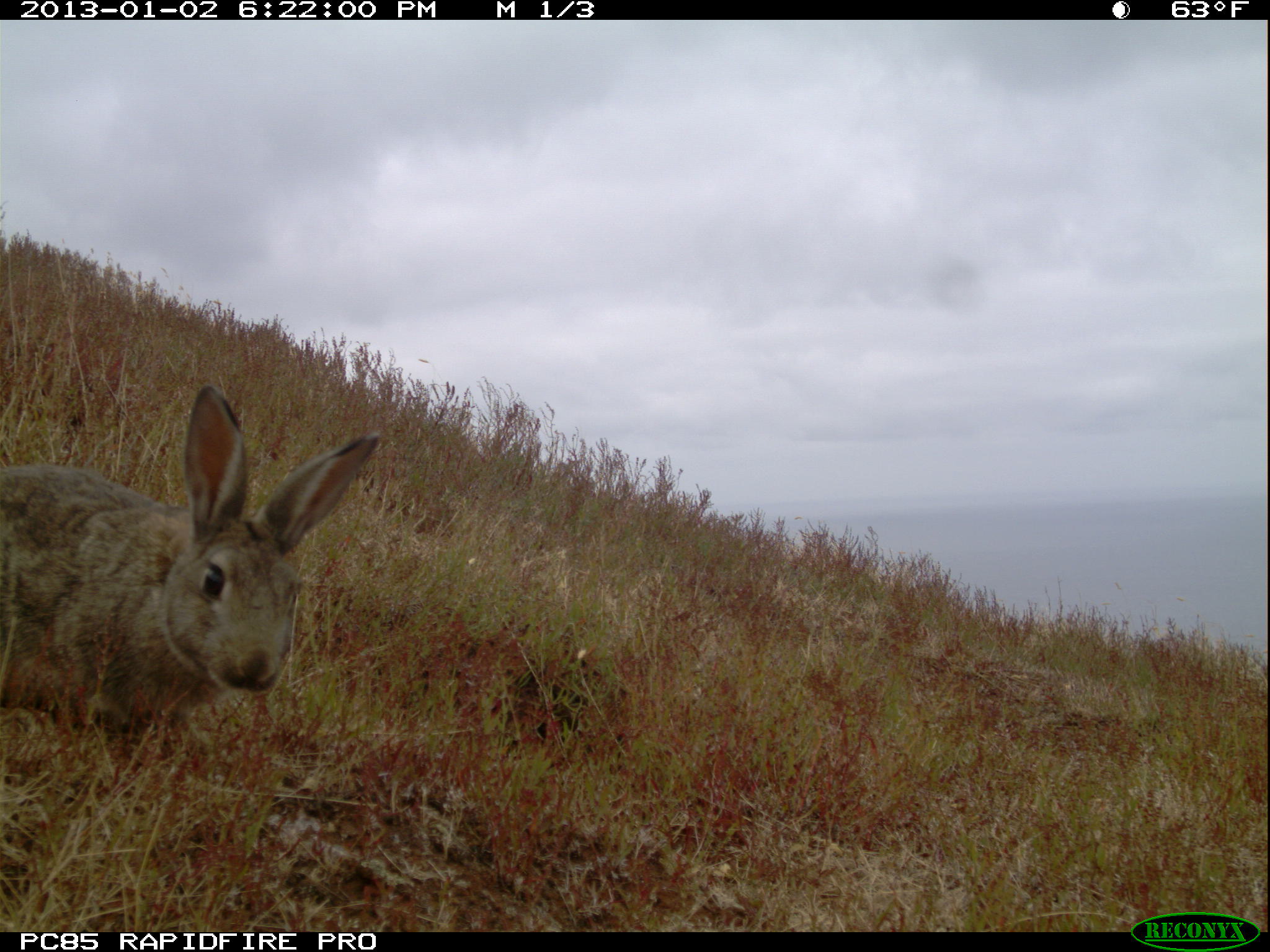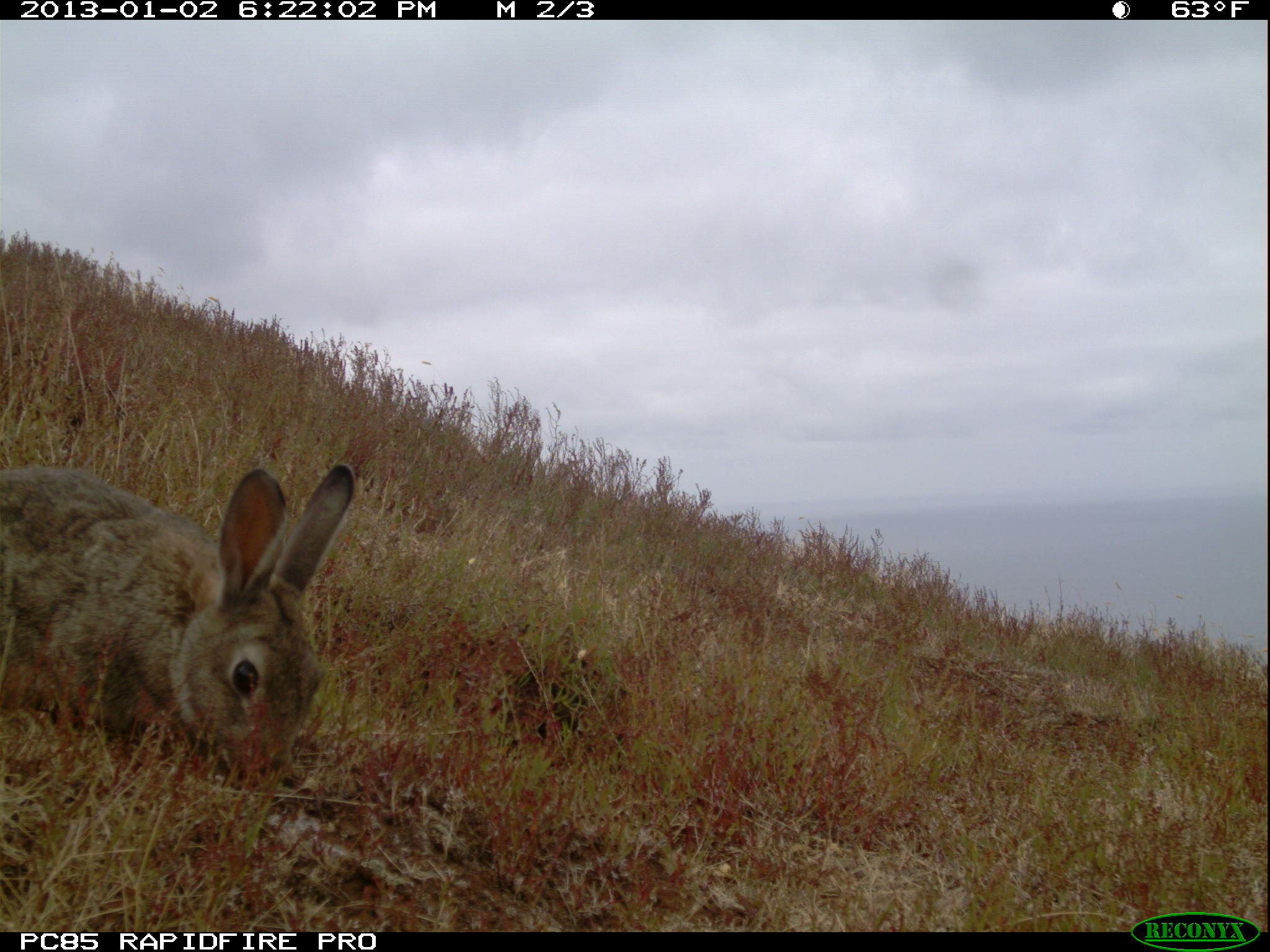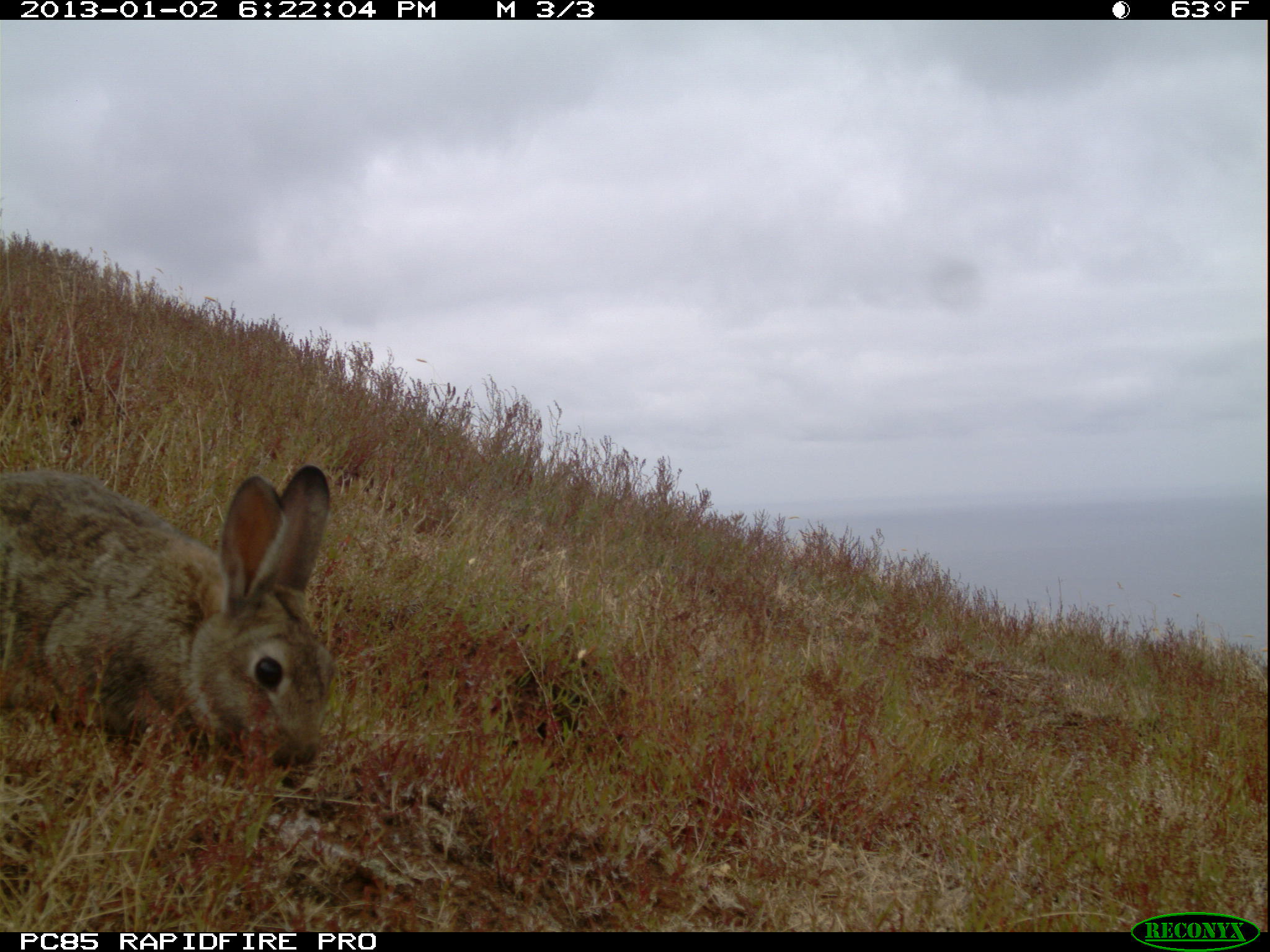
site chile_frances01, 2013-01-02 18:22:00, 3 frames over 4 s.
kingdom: Animalia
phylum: Chordata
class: Mammalia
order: Lagomorpha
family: Leporidae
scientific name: Leporidae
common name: rabbits and hares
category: rabbit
Rabbit (rabbits and hares) (Leporidae).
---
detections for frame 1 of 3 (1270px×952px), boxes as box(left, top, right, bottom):
rabbit: box(1, 386, 380, 756)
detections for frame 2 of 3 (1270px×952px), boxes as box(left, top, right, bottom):
rabbit: box(0, 457, 358, 789)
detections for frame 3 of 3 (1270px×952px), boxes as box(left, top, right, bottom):
rabbit: box(0, 462, 336, 787)